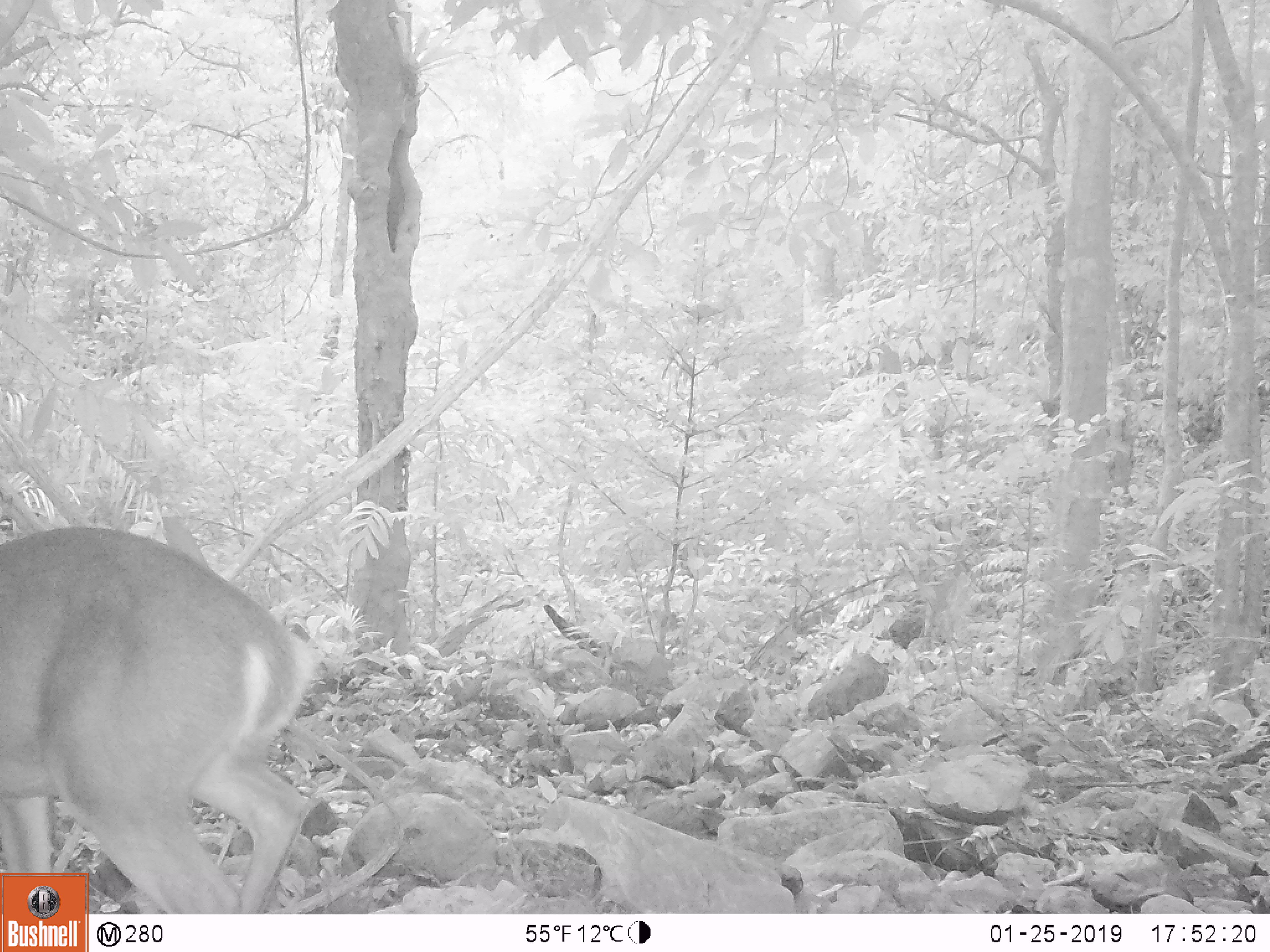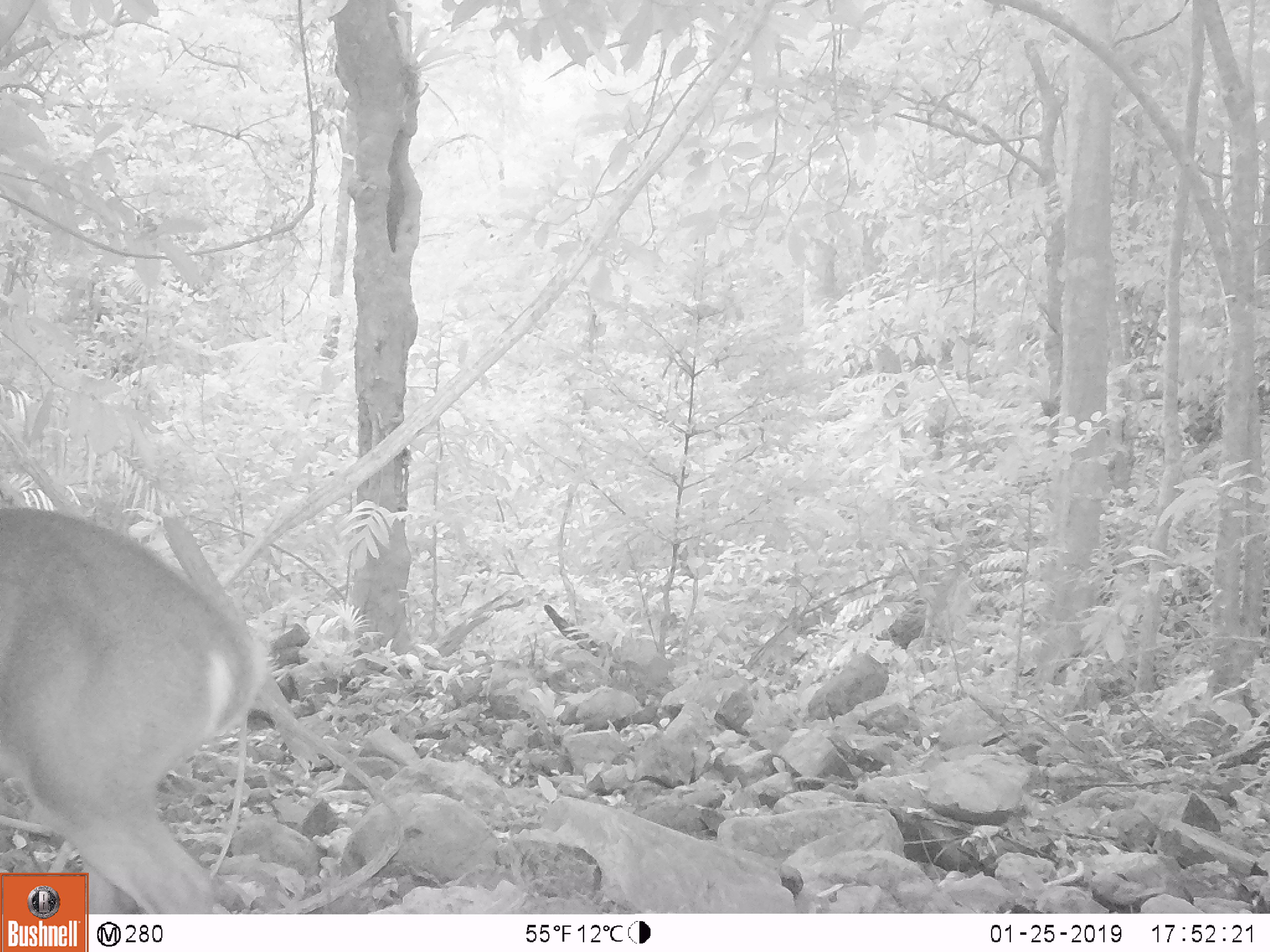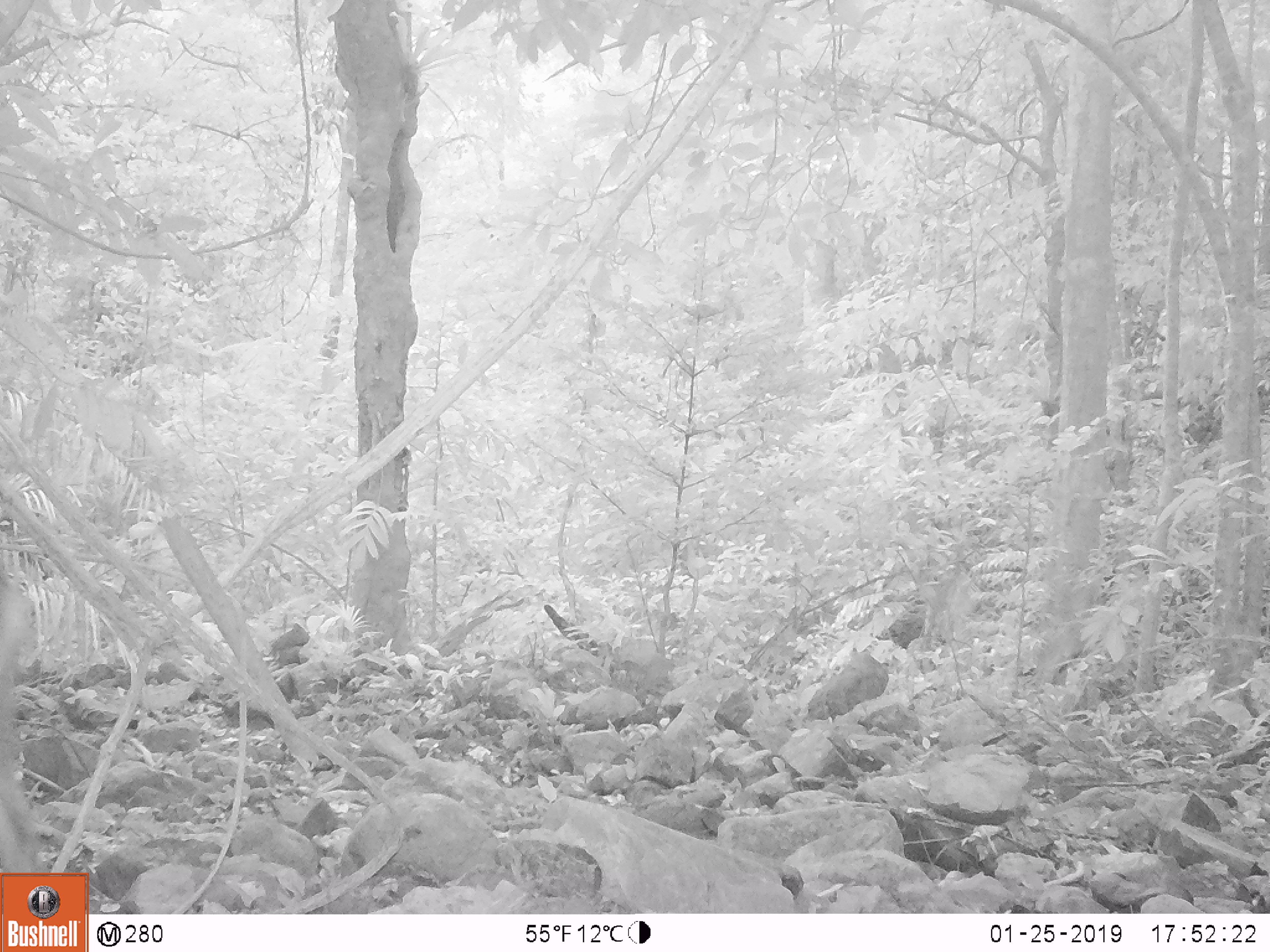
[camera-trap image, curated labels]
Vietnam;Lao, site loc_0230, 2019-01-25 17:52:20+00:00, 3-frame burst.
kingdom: Animalia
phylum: Chordata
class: Mammalia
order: Artiodactyla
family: Cervidae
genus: Muntiacus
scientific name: Muntiacus vuquangensis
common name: large-antlered muntjac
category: large antlered muntjac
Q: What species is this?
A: Large antlered muntjac (large-antlered muntjac) (Muntiacus vuquangensis).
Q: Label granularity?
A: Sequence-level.